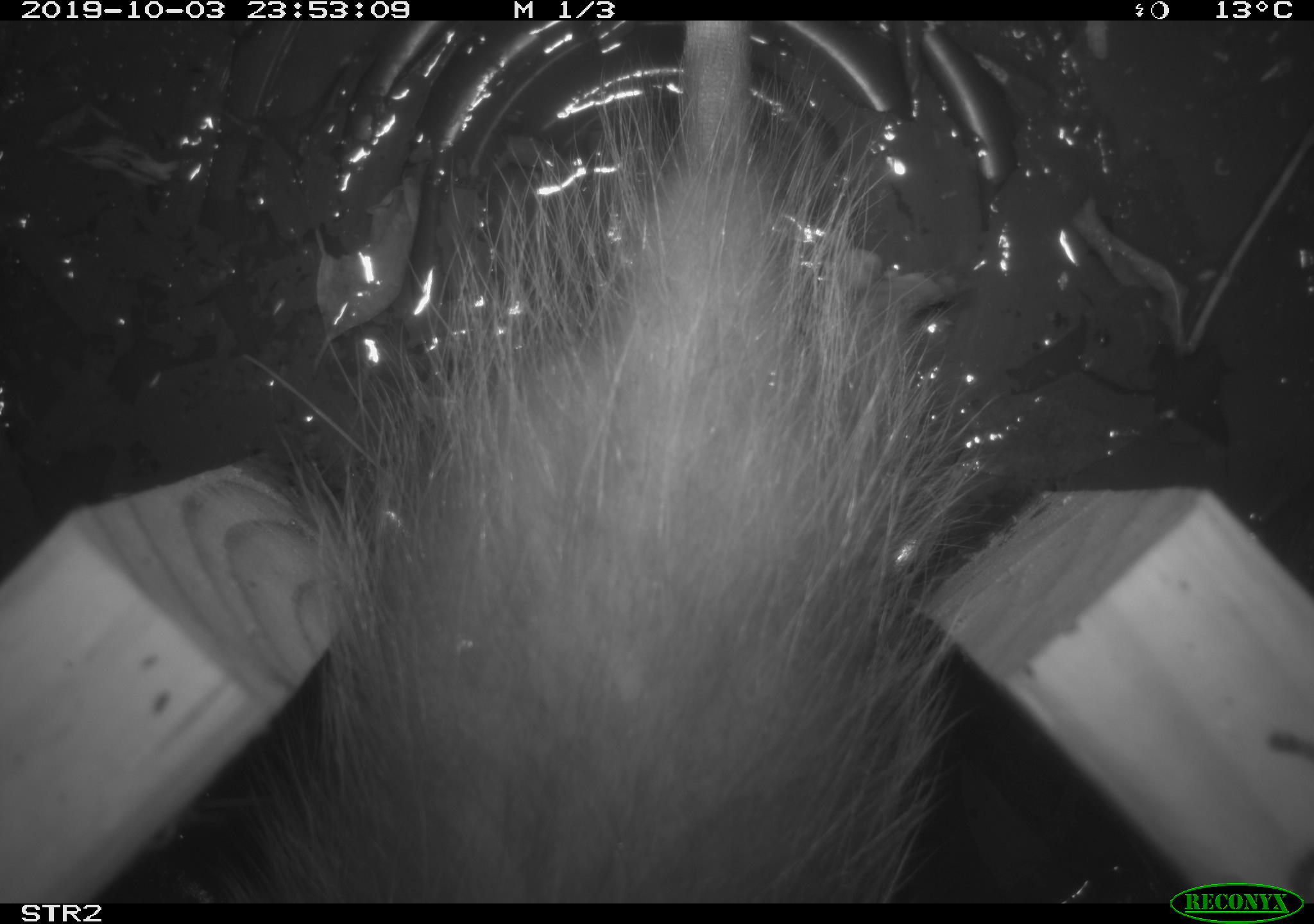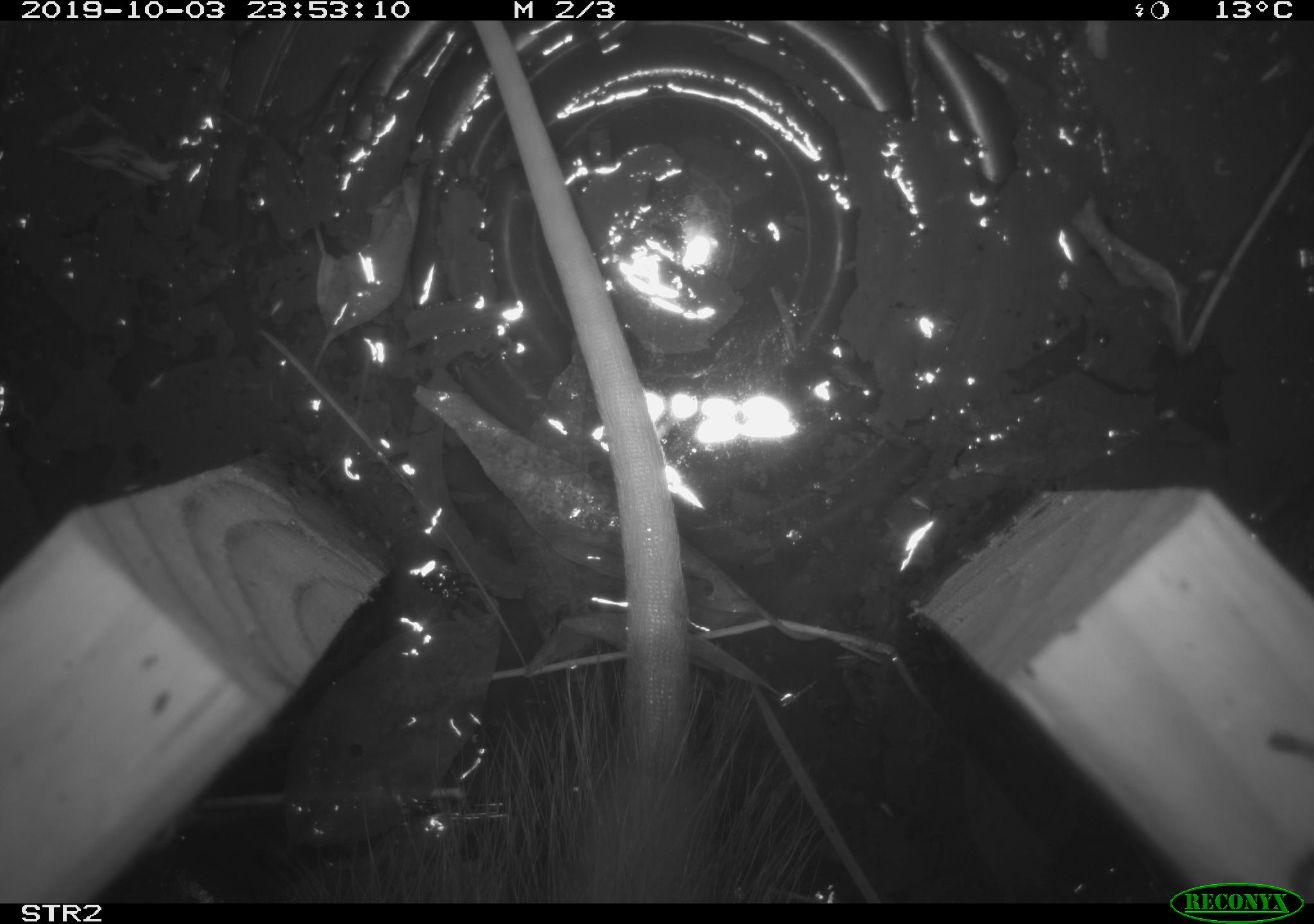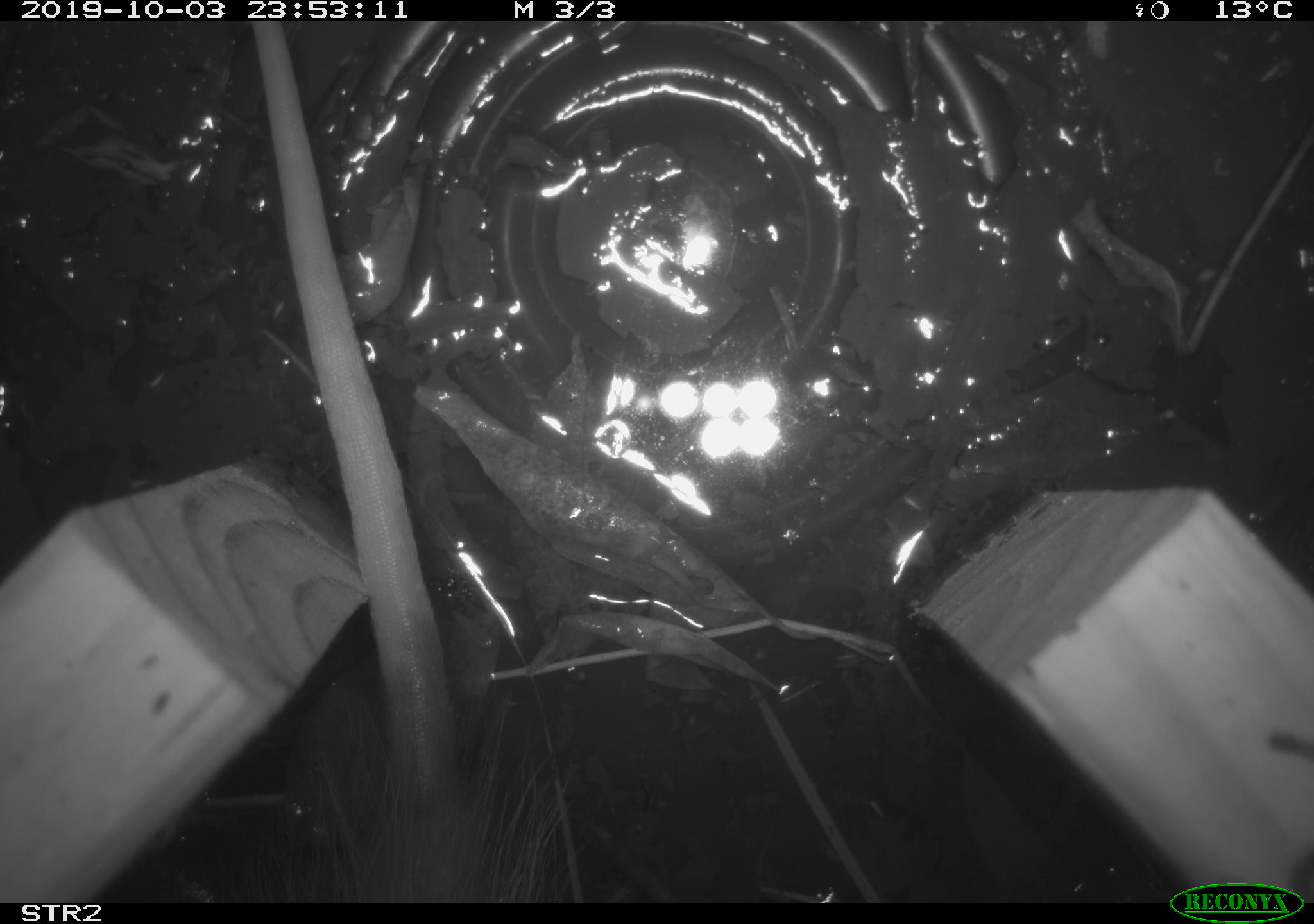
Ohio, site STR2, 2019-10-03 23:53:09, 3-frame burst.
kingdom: Animalia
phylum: Chordata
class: Mammalia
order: Didelphimorphia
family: Didelphidae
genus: Didelphis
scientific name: Didelphis virginiana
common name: virginia opossum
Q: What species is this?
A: Virginia opossum (Didelphis virginiana).